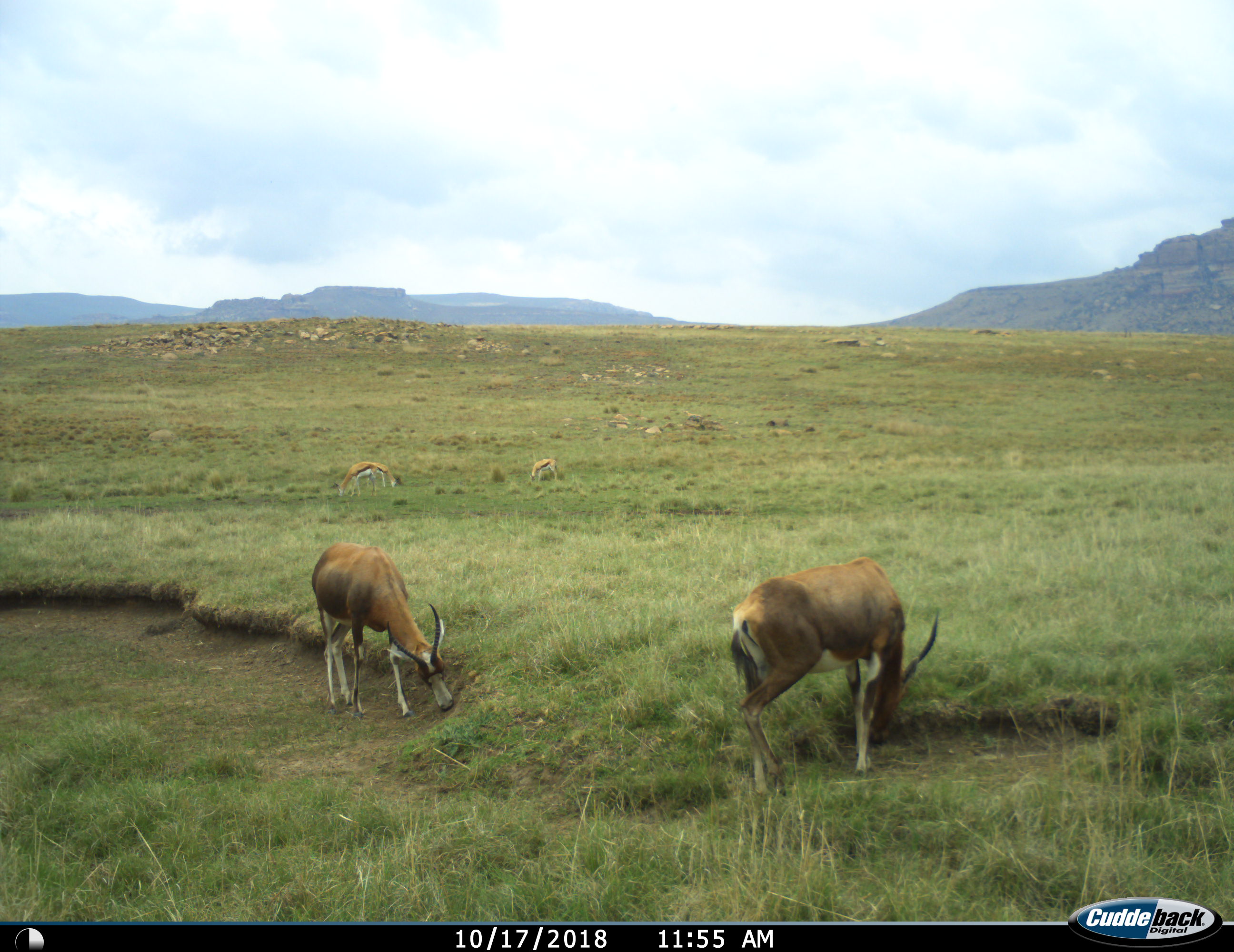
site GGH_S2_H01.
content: unidentified animal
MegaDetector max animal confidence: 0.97